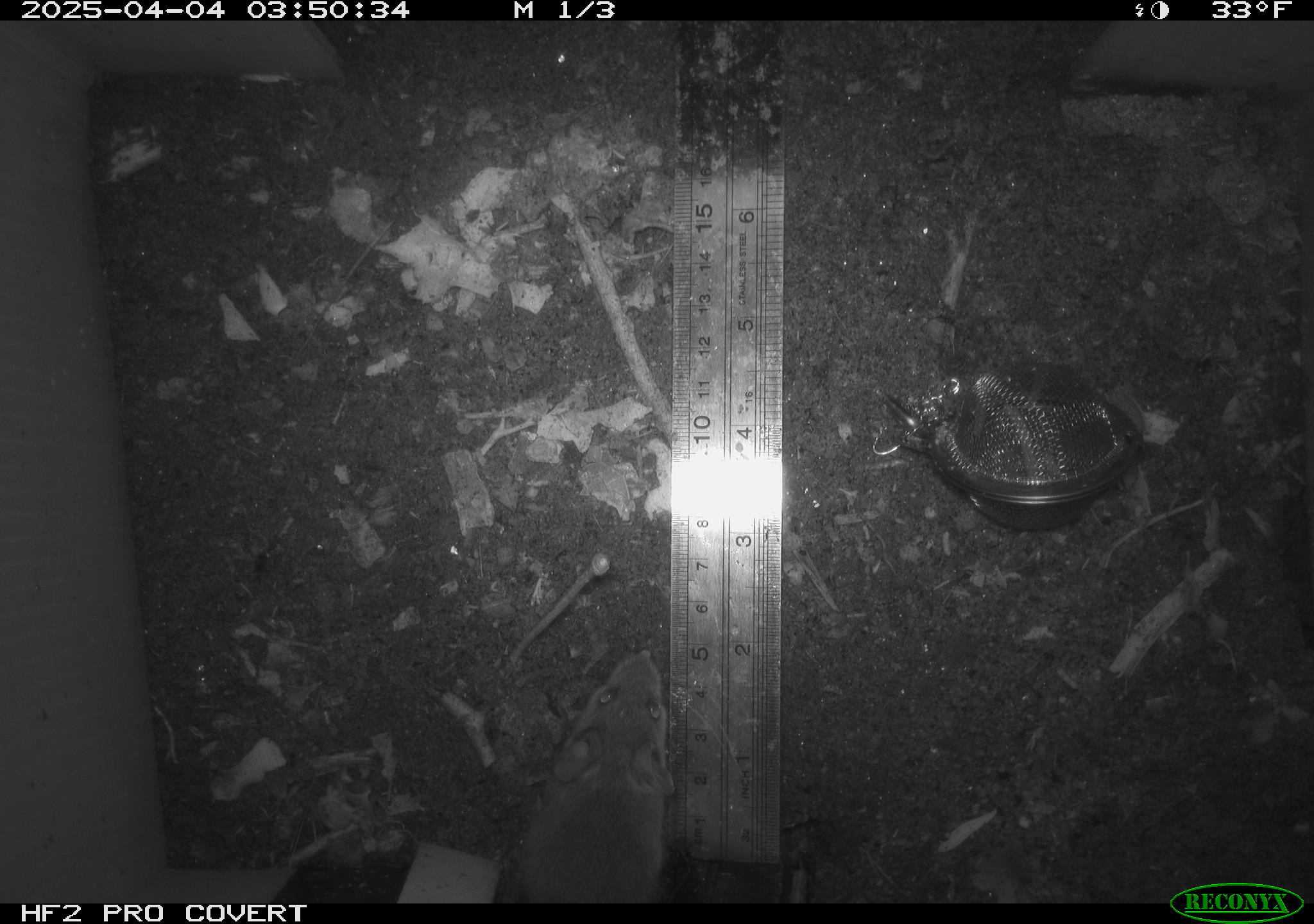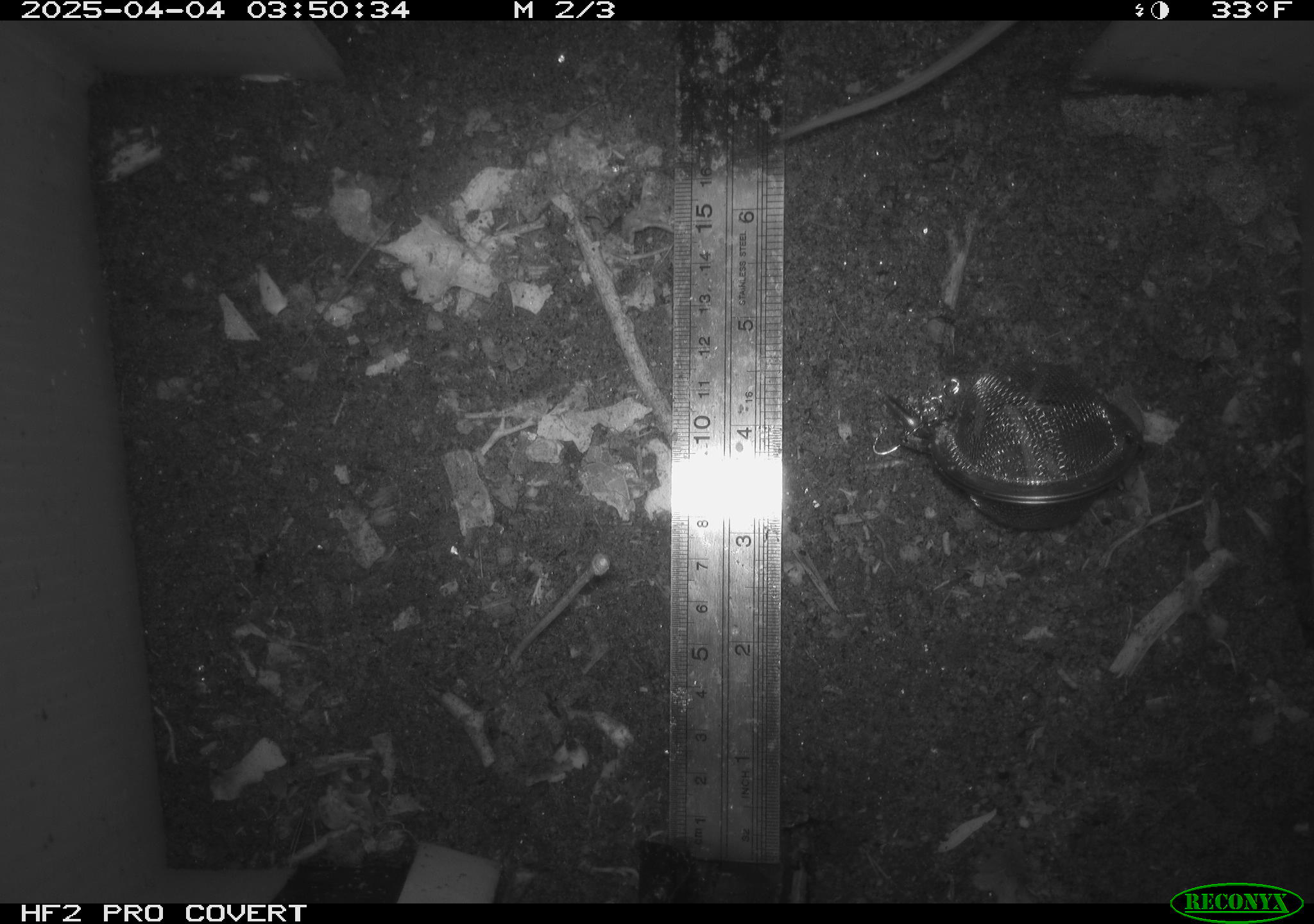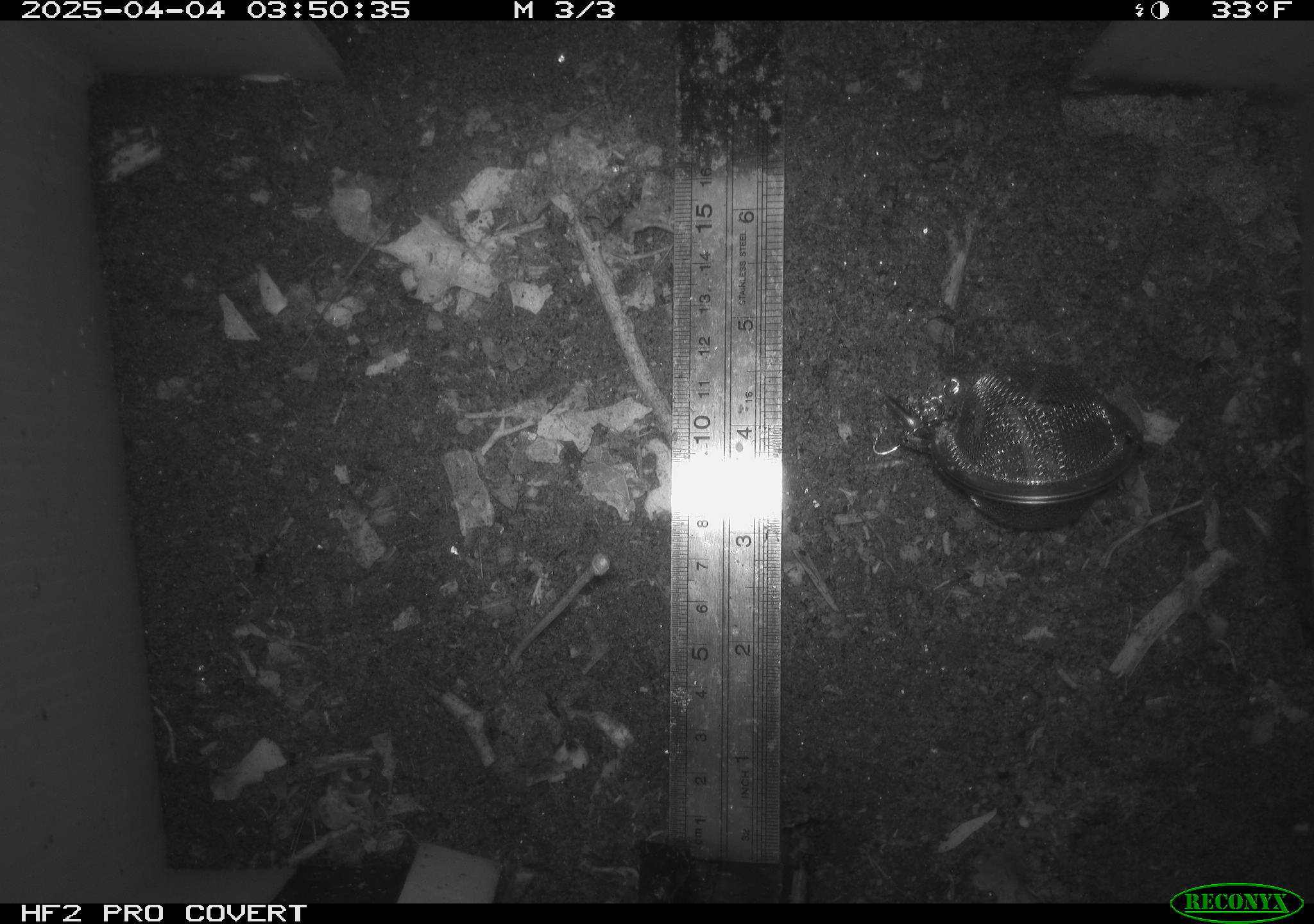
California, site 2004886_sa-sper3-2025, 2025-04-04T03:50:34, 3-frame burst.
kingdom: Animalia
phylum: Chordata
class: Mammalia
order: Rodentia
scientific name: Rodentia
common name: mouse species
Mouse species (Rodentia).